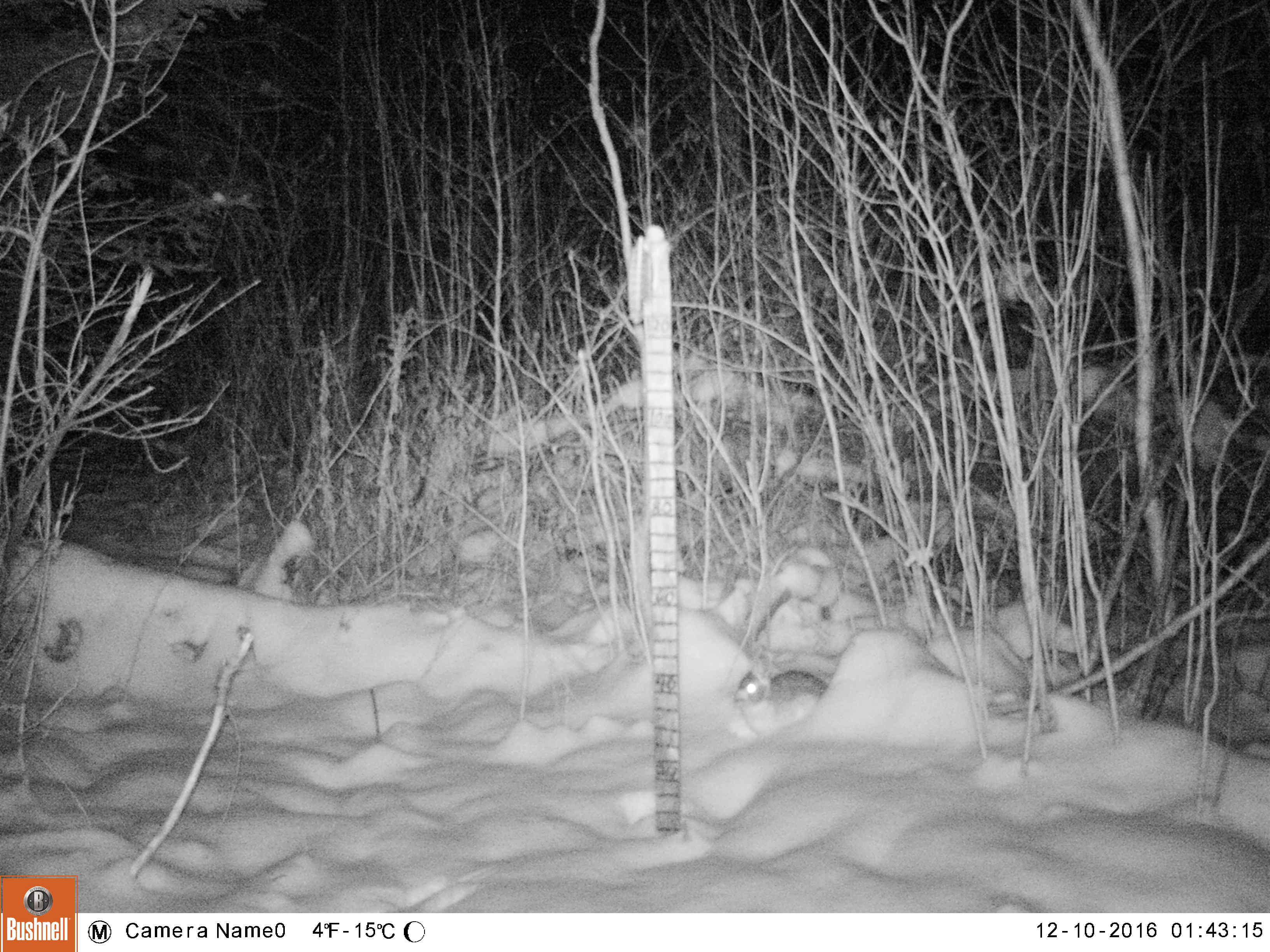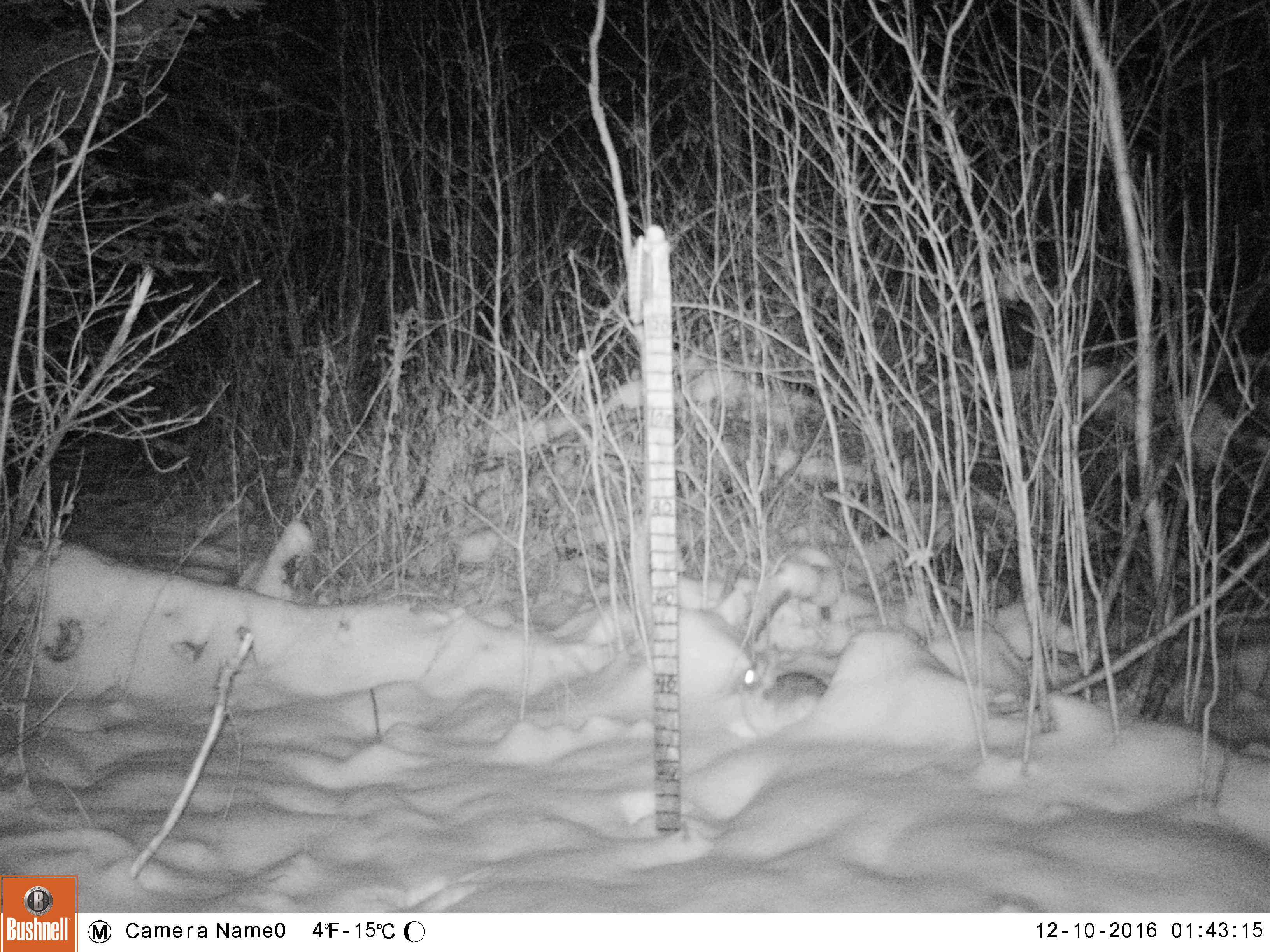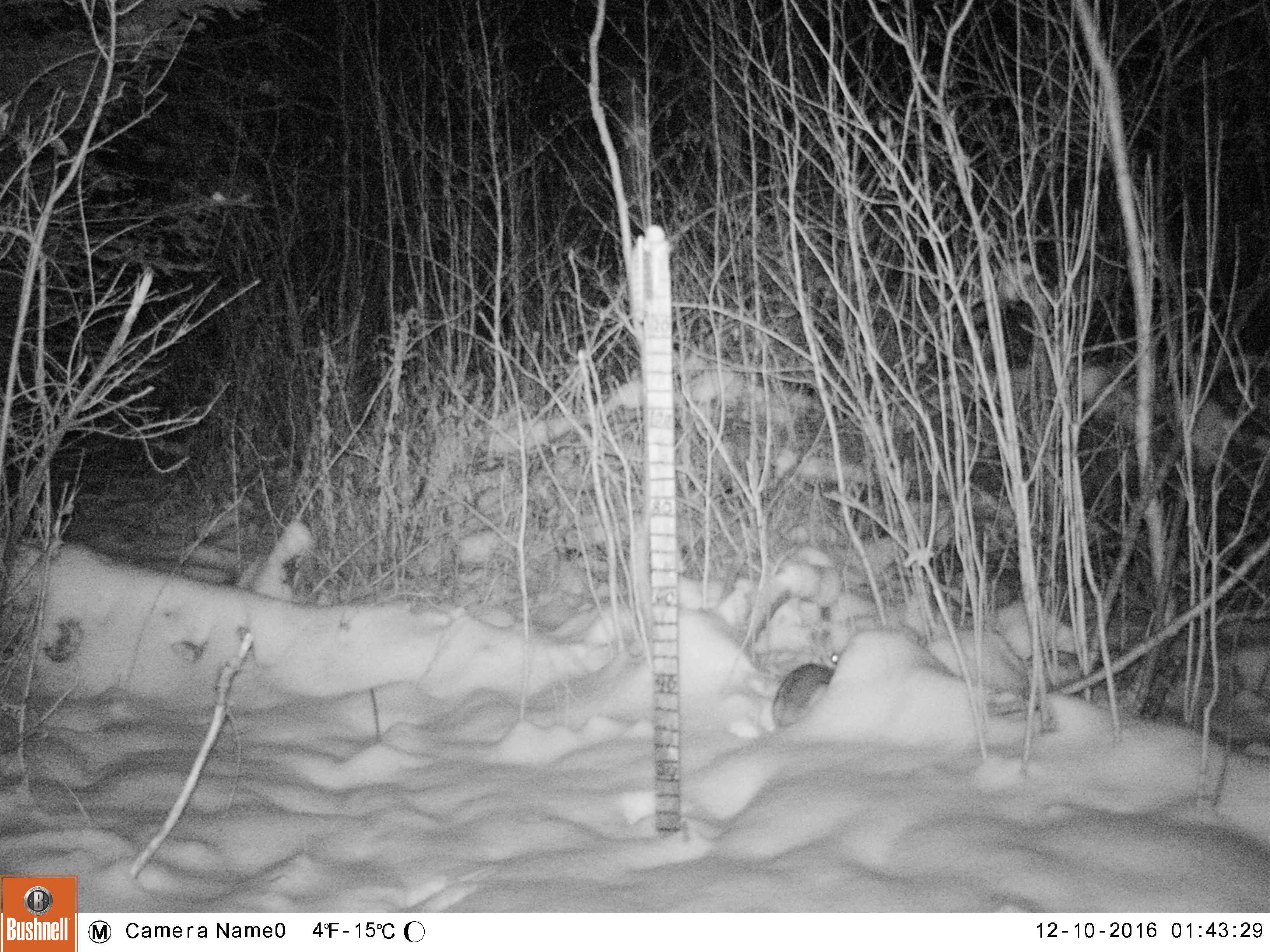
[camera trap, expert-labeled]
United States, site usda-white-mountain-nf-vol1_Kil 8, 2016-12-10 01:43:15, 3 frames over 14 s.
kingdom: Animalia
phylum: Chordata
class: Mammalia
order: Lagomorpha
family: Leporidae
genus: Lepus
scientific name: Lepus americanus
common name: snowshoe hare